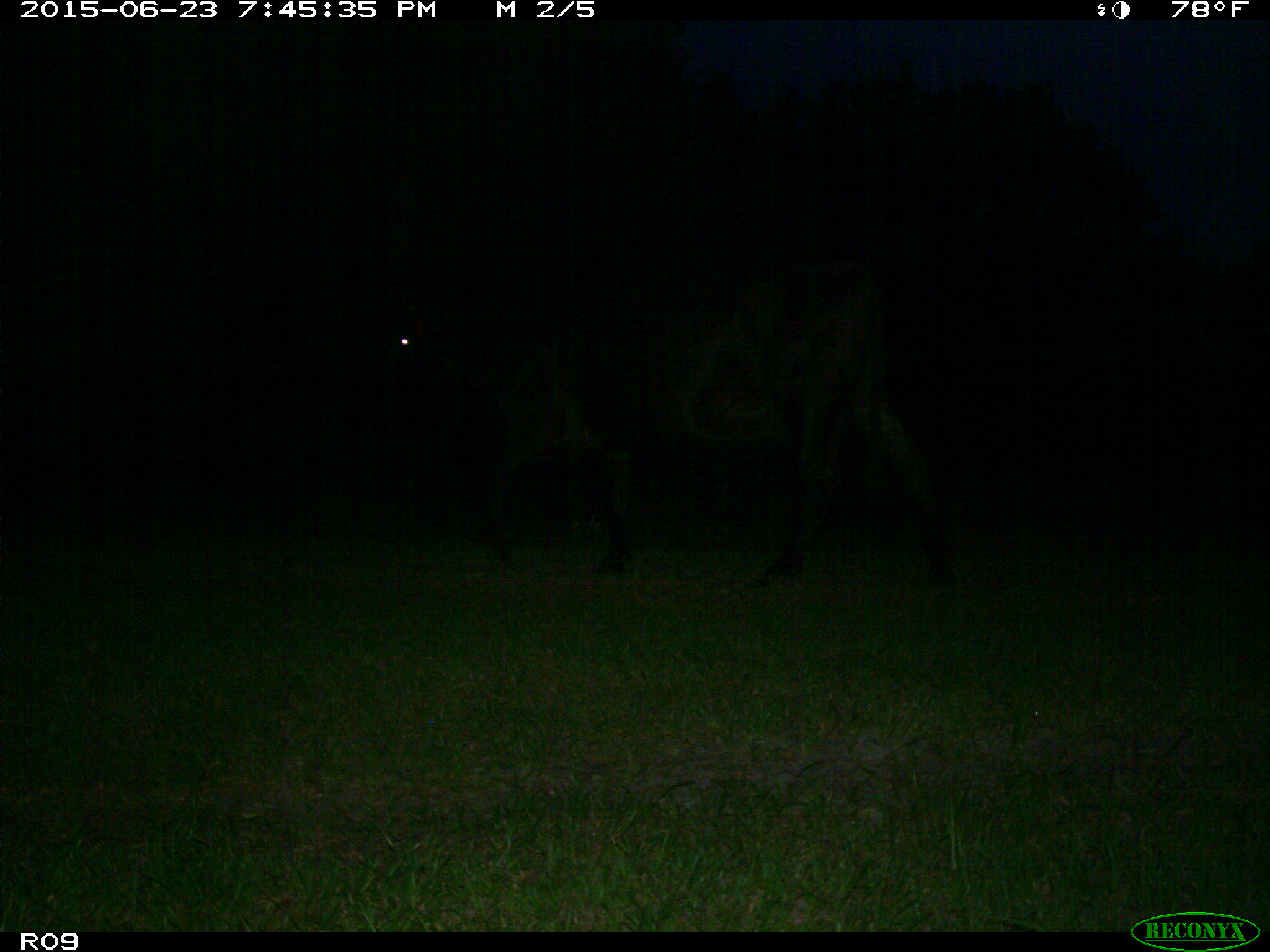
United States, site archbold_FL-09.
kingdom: Animalia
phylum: Chordata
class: Mammalia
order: Artiodactyla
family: Bovidae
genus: Bos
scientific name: Bos taurus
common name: domestic cow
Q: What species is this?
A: Bos taurus (domestic cow).